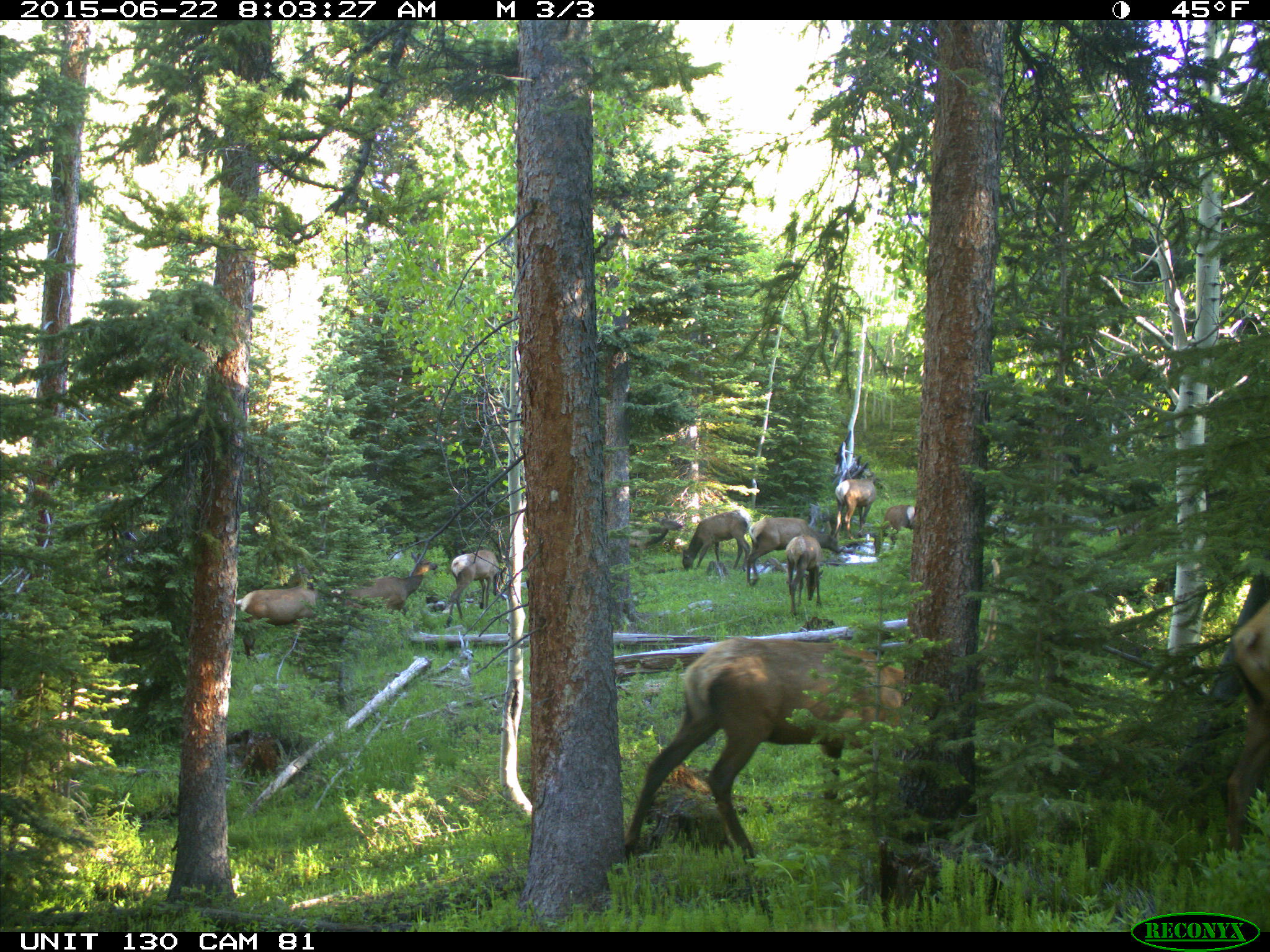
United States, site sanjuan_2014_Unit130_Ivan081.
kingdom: Animalia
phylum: Chordata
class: Mammalia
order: Artiodactyla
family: Cervidae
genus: Cervus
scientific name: Cervus elaphus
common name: red deer